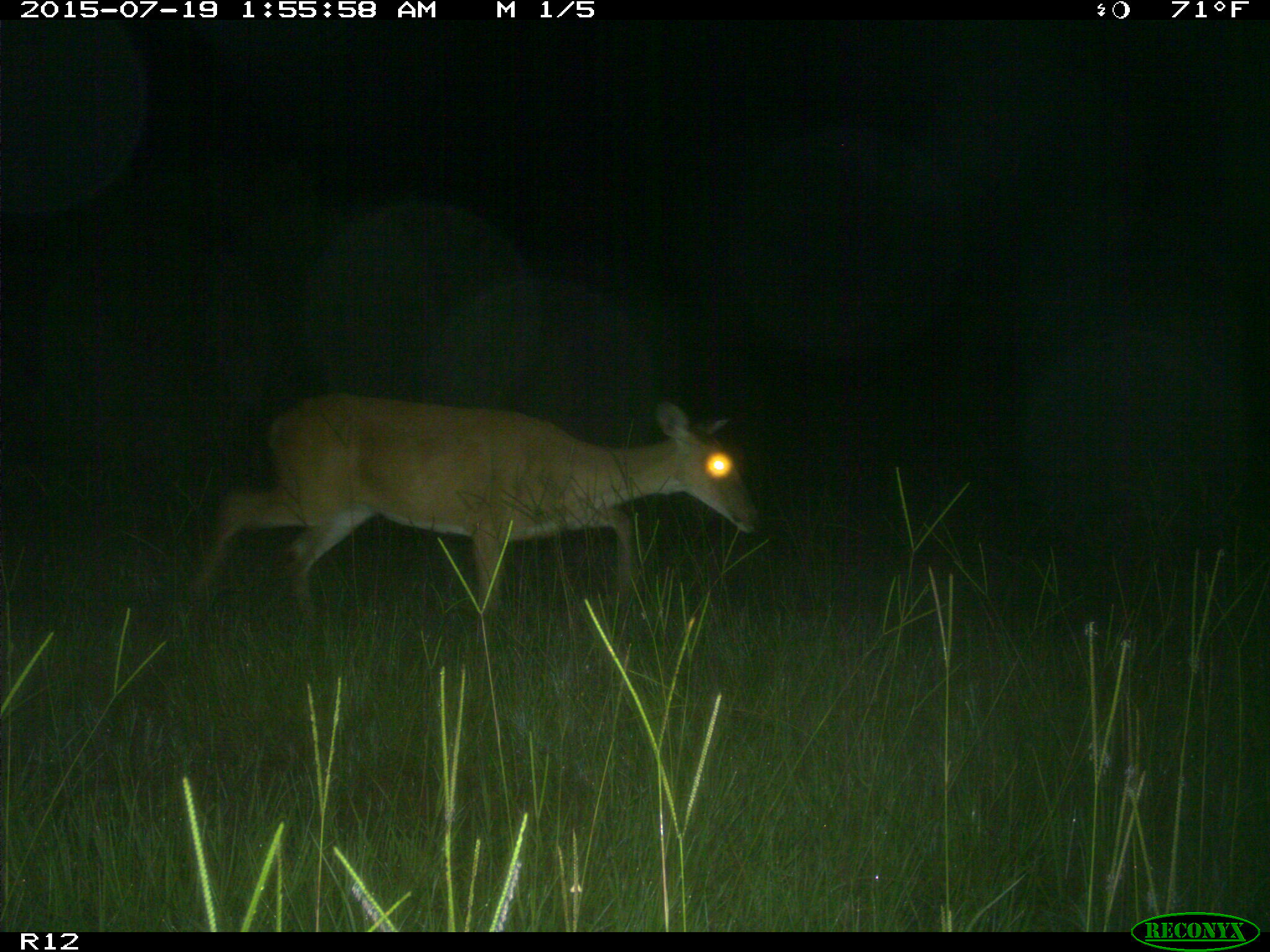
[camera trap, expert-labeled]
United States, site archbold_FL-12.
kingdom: Animalia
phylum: Chordata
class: Mammalia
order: Artiodactyla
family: Cervidae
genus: Odocoileus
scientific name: Odocoileus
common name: deer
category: unidentified deer